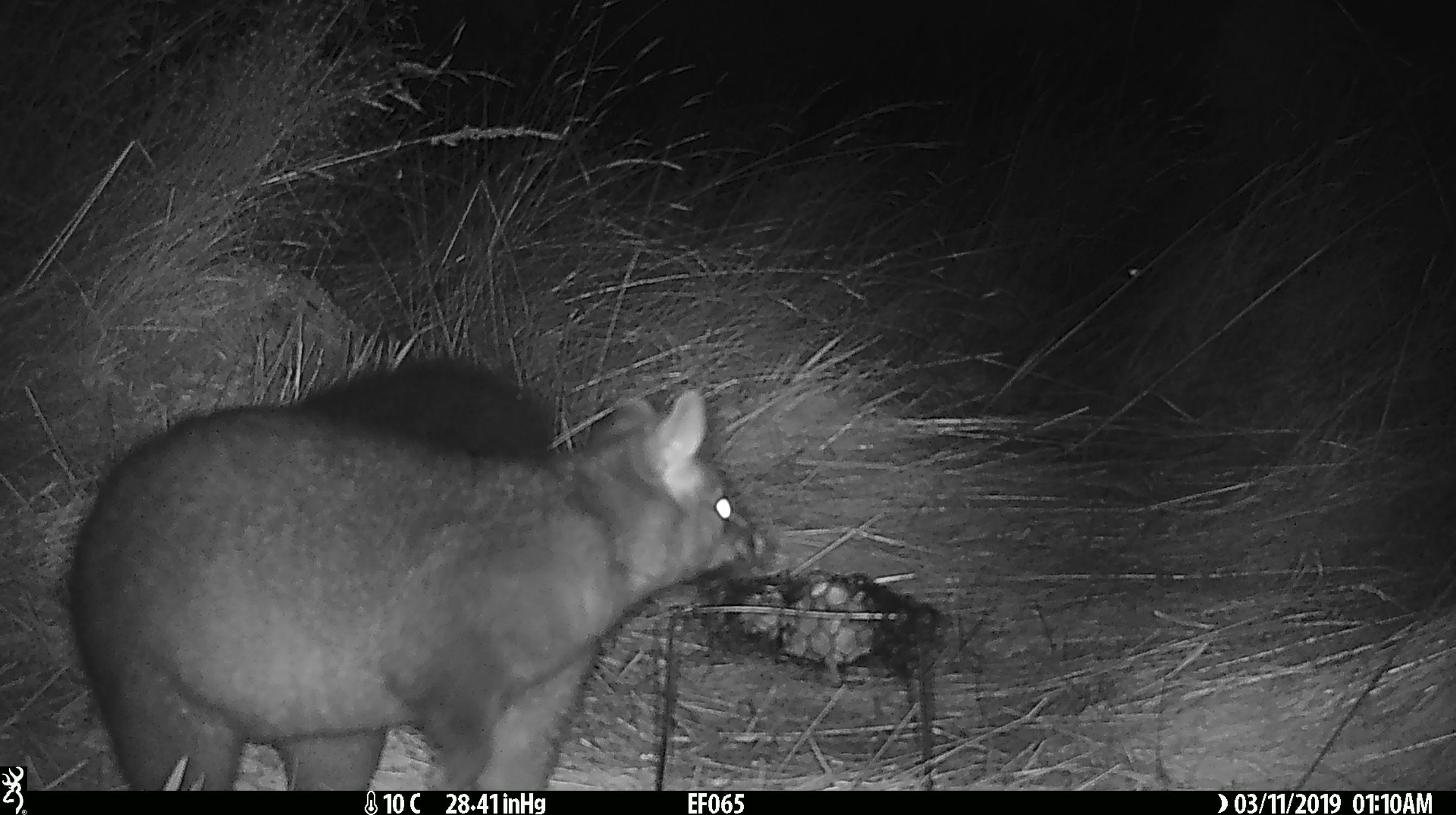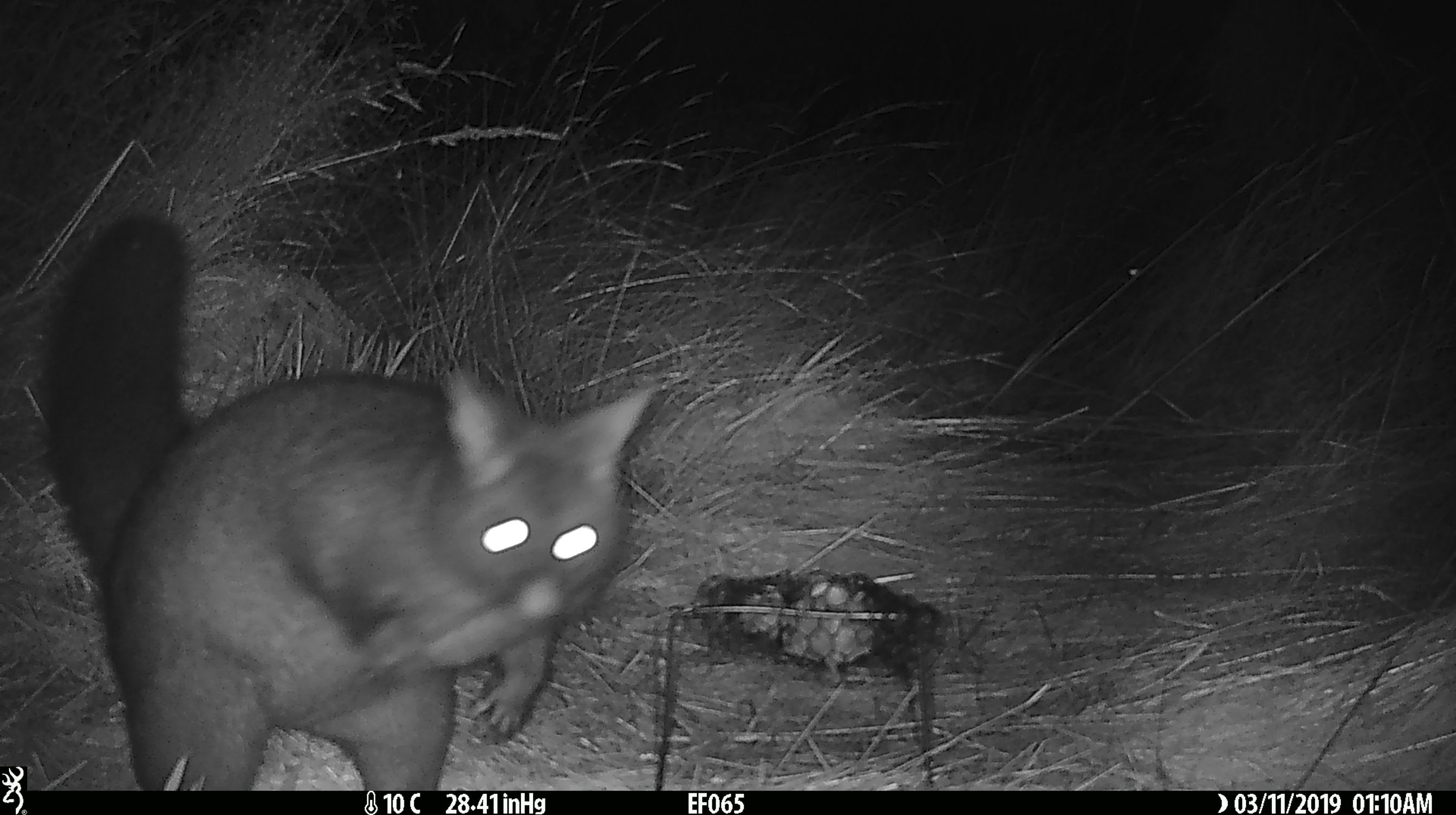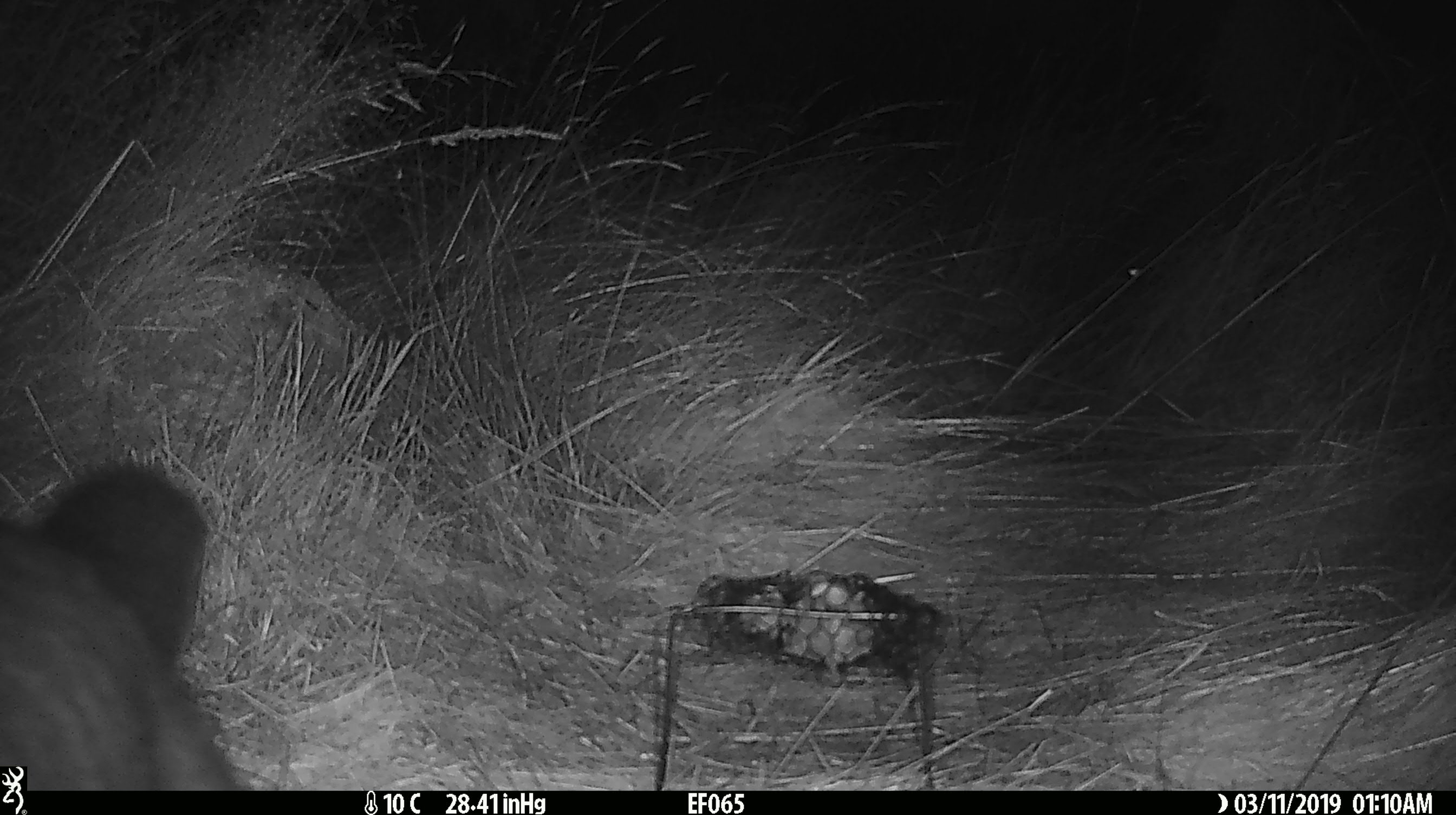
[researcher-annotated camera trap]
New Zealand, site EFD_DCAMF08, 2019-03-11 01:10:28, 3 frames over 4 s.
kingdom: Animalia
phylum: Chordata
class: Mammalia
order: Diprotodontia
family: Phalangeridae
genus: Trichosurus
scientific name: Trichosurus vulpecula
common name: common brushtail possum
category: possum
Possum (common brushtail possum) (Trichosurus vulpecula).